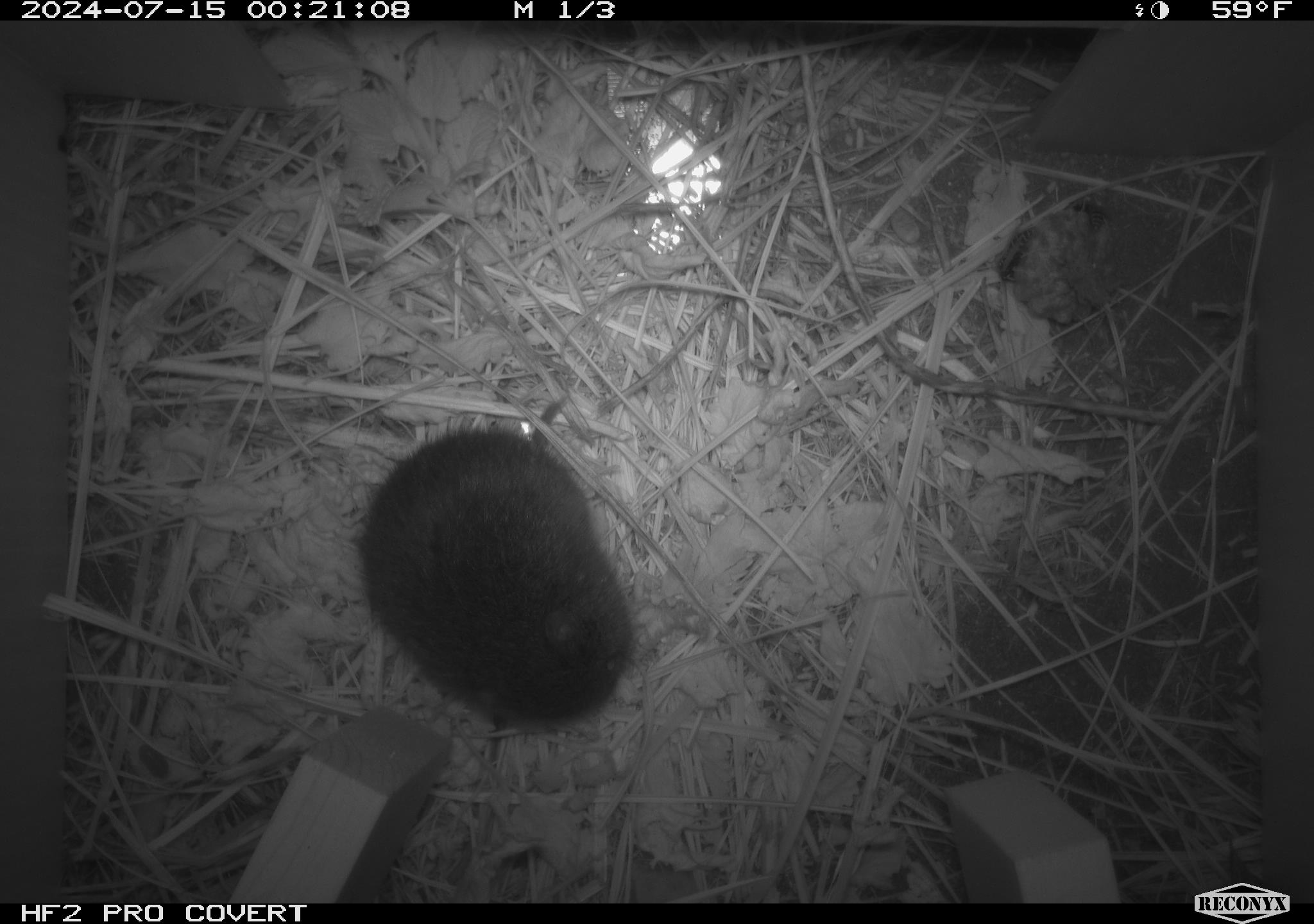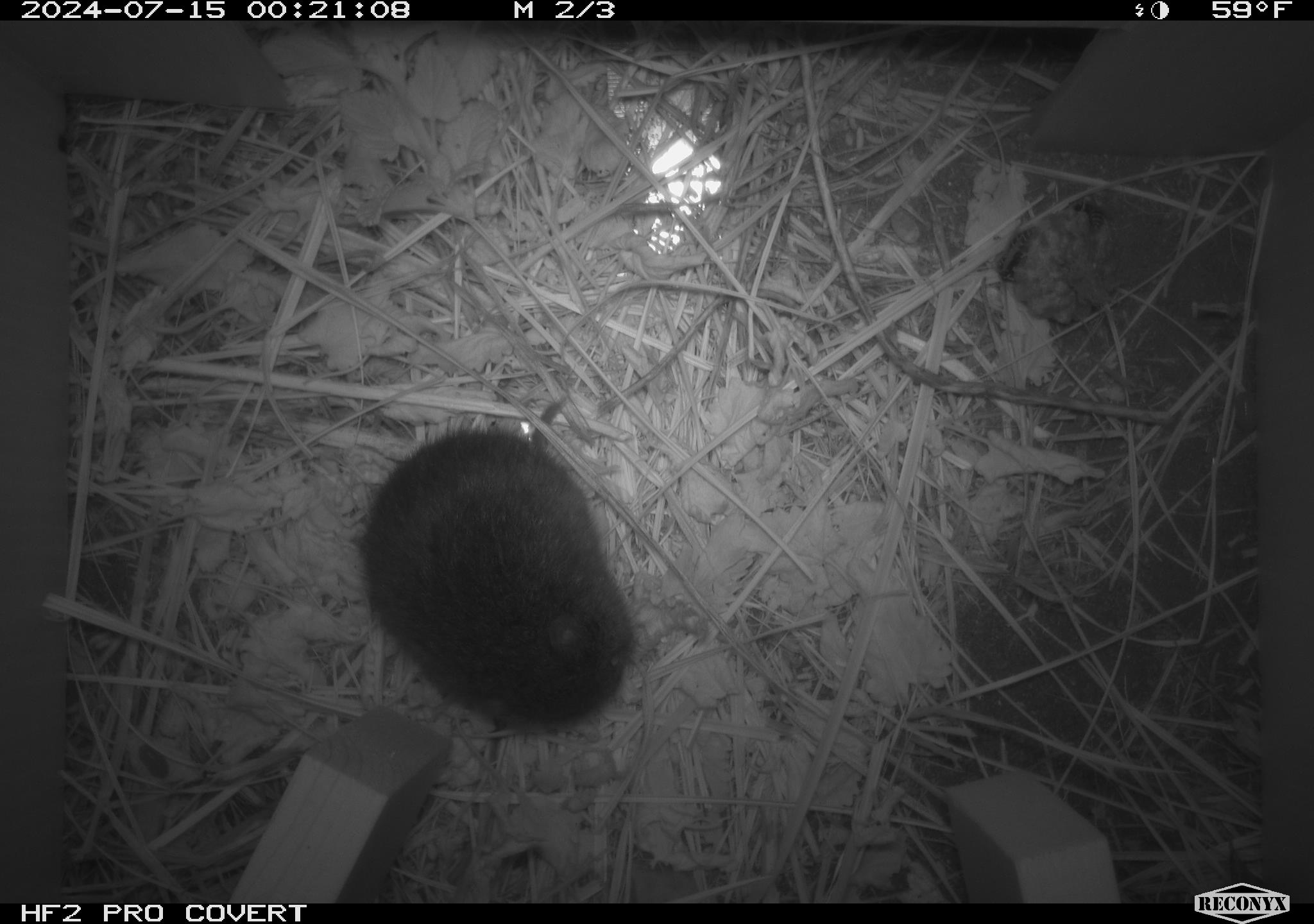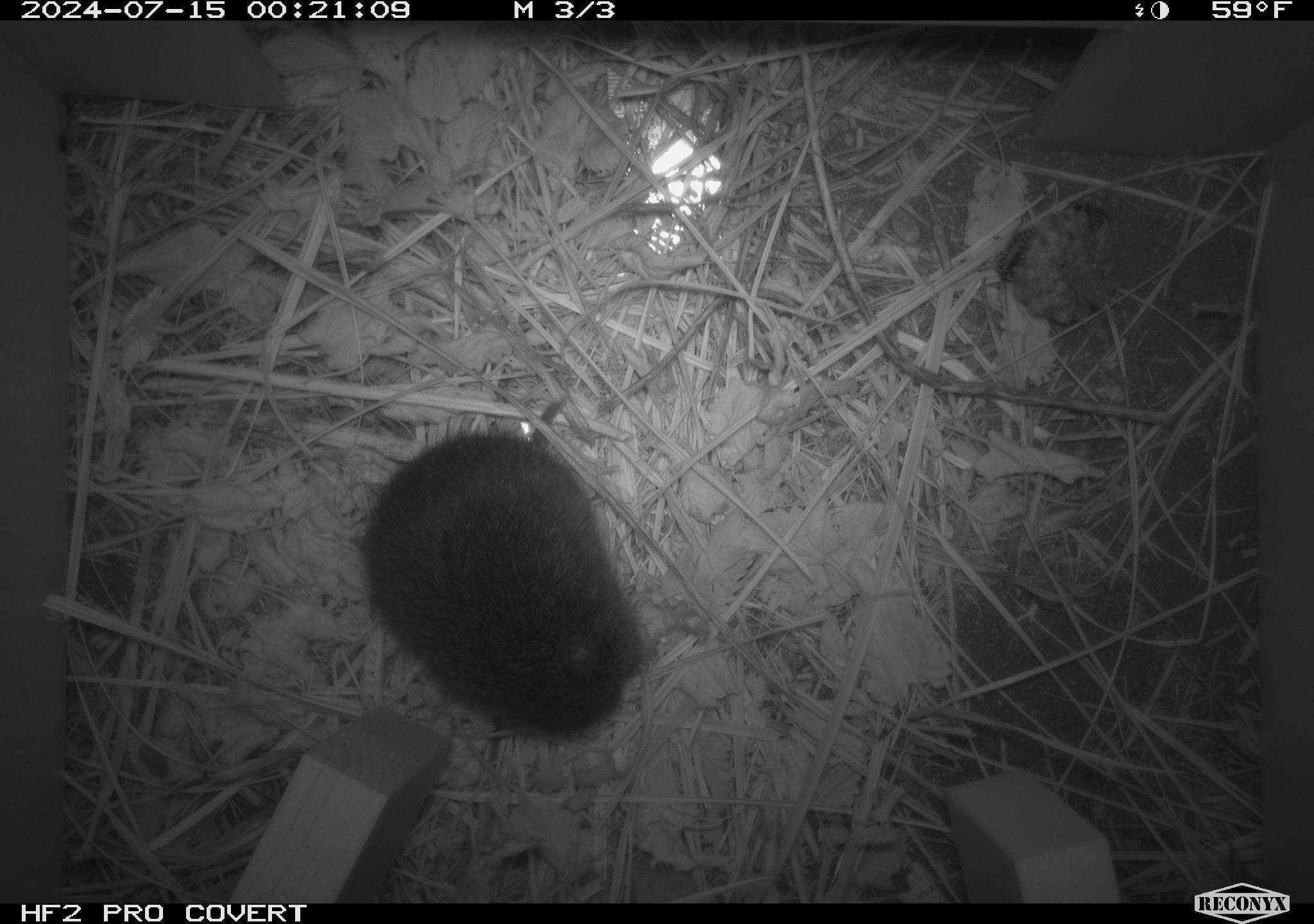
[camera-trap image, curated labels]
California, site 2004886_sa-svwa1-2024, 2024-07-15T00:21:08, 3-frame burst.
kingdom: Animalia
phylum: Arthropoda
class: Insecta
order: Hymenoptera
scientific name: Hymenoptera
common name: ants, bees, wasps, and sawflies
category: hymenoptera order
Hymenoptera order (ants, bees, wasps, and sawflies) (Hymenoptera).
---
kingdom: Animalia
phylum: Chordata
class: Mammalia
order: Rodentia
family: Cricetidae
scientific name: Arvicolinae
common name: voles, lemmings, and muskrats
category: arvicolinae subfamily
Arvicolinae subfamily (voles, lemmings, and muskrats) (Arvicolinae).